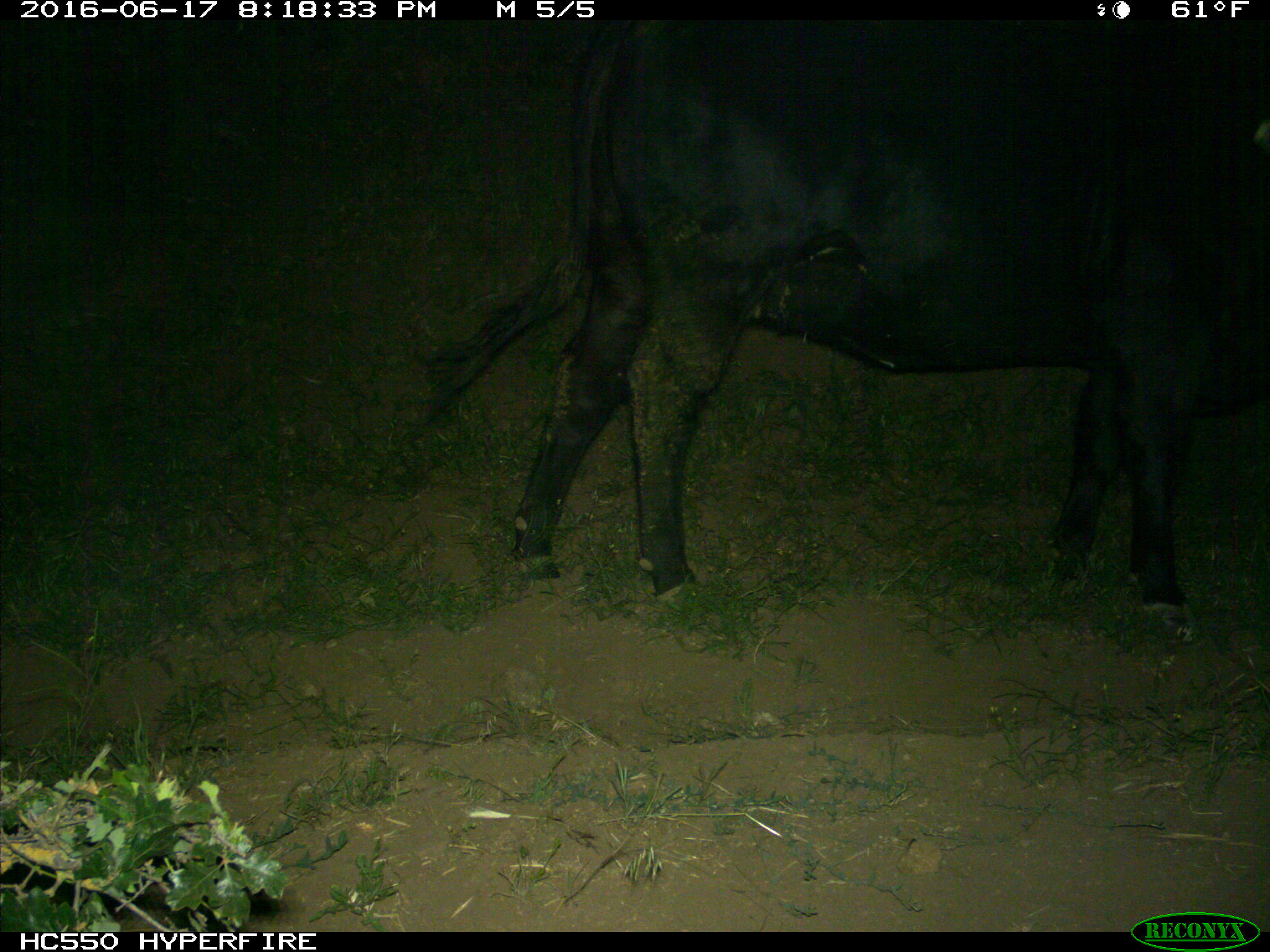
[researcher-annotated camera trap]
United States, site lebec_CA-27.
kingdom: Animalia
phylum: Chordata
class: Mammalia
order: Artiodactyla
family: Bovidae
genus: Bos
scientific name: Bos taurus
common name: domestic cow